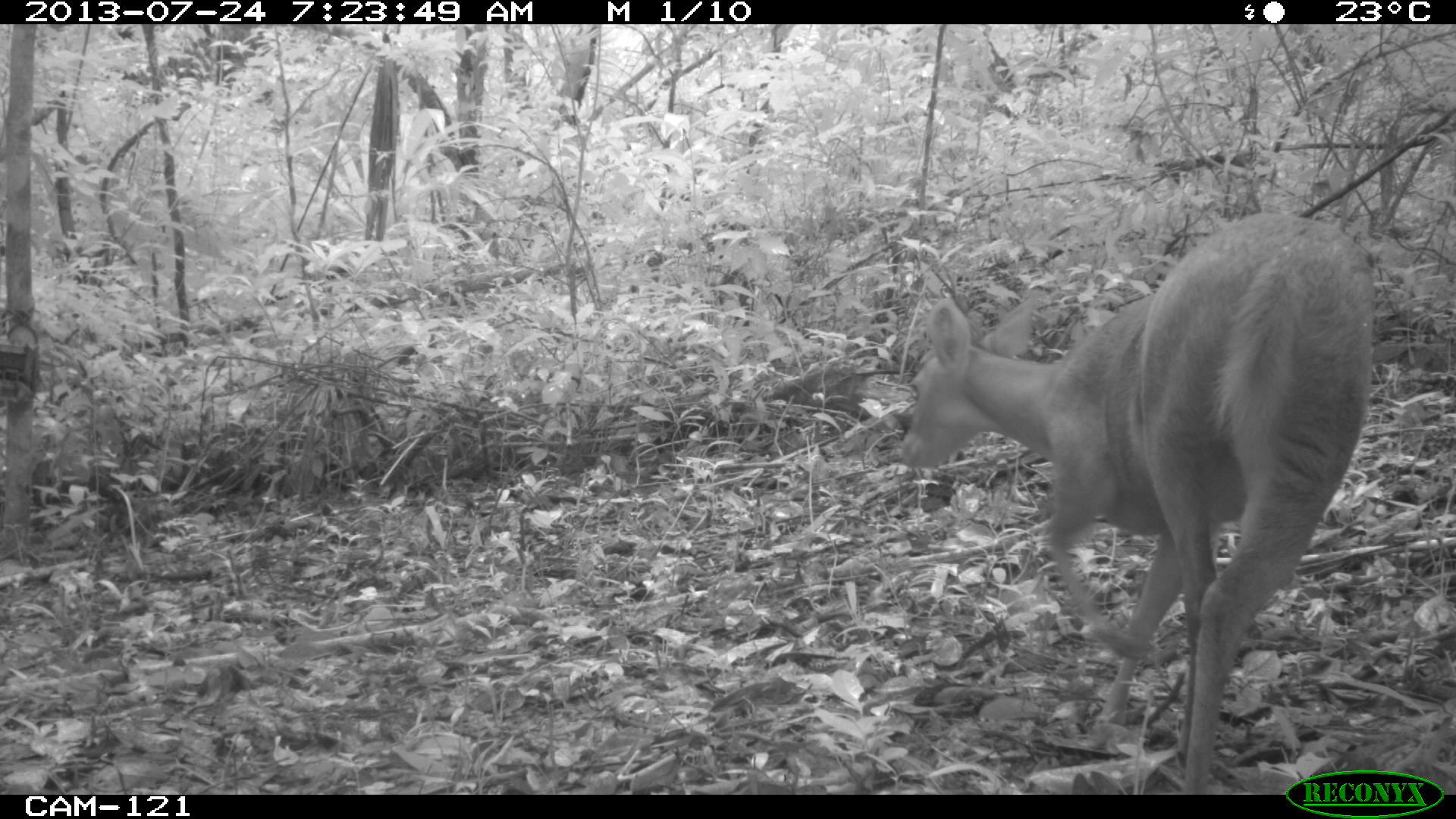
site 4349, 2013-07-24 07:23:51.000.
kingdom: Animalia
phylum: Chordata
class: Mammalia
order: Artiodactyla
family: Cervidae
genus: Mazama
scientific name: Mazama temama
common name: central american red brocket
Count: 1.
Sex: female.